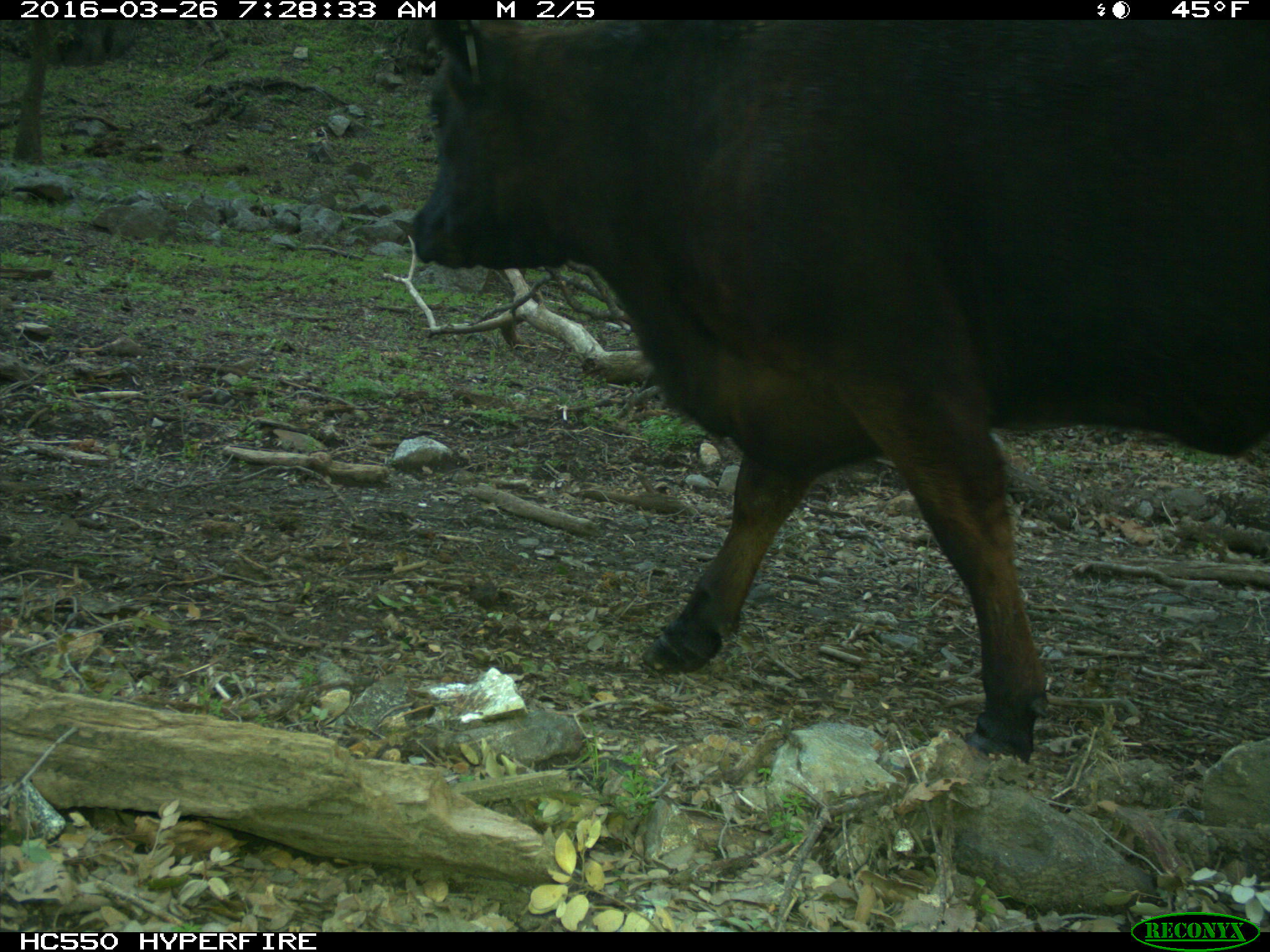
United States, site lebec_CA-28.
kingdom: Animalia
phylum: Chordata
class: Mammalia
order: Artiodactyla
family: Bovidae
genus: Bos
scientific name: Bos taurus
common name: domestic cow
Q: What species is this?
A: Bos taurus (domestic cow).